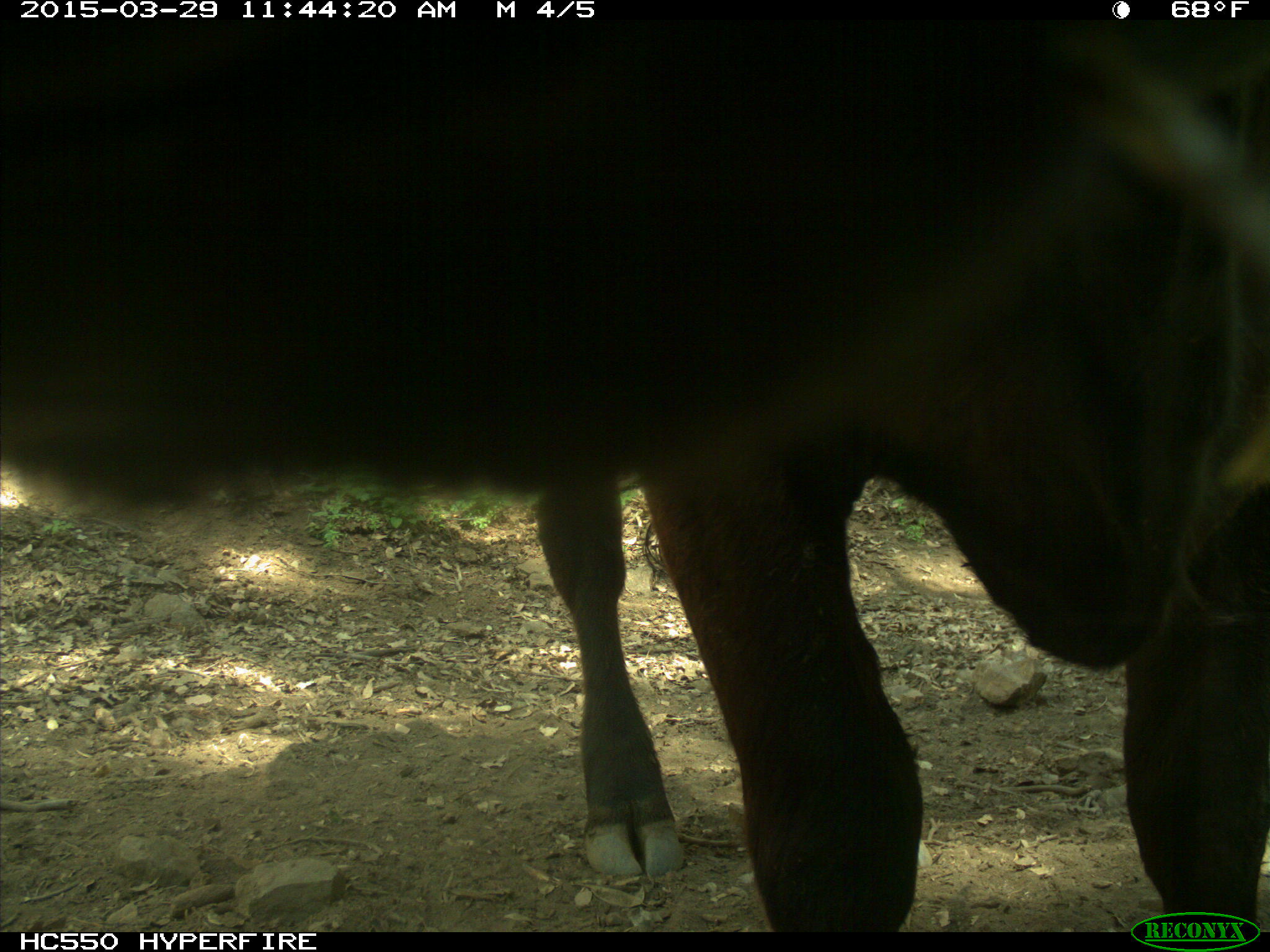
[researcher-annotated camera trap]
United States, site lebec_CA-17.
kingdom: Animalia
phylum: Chordata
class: Mammalia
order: Artiodactyla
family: Bovidae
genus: Bos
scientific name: Bos taurus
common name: domestic cow